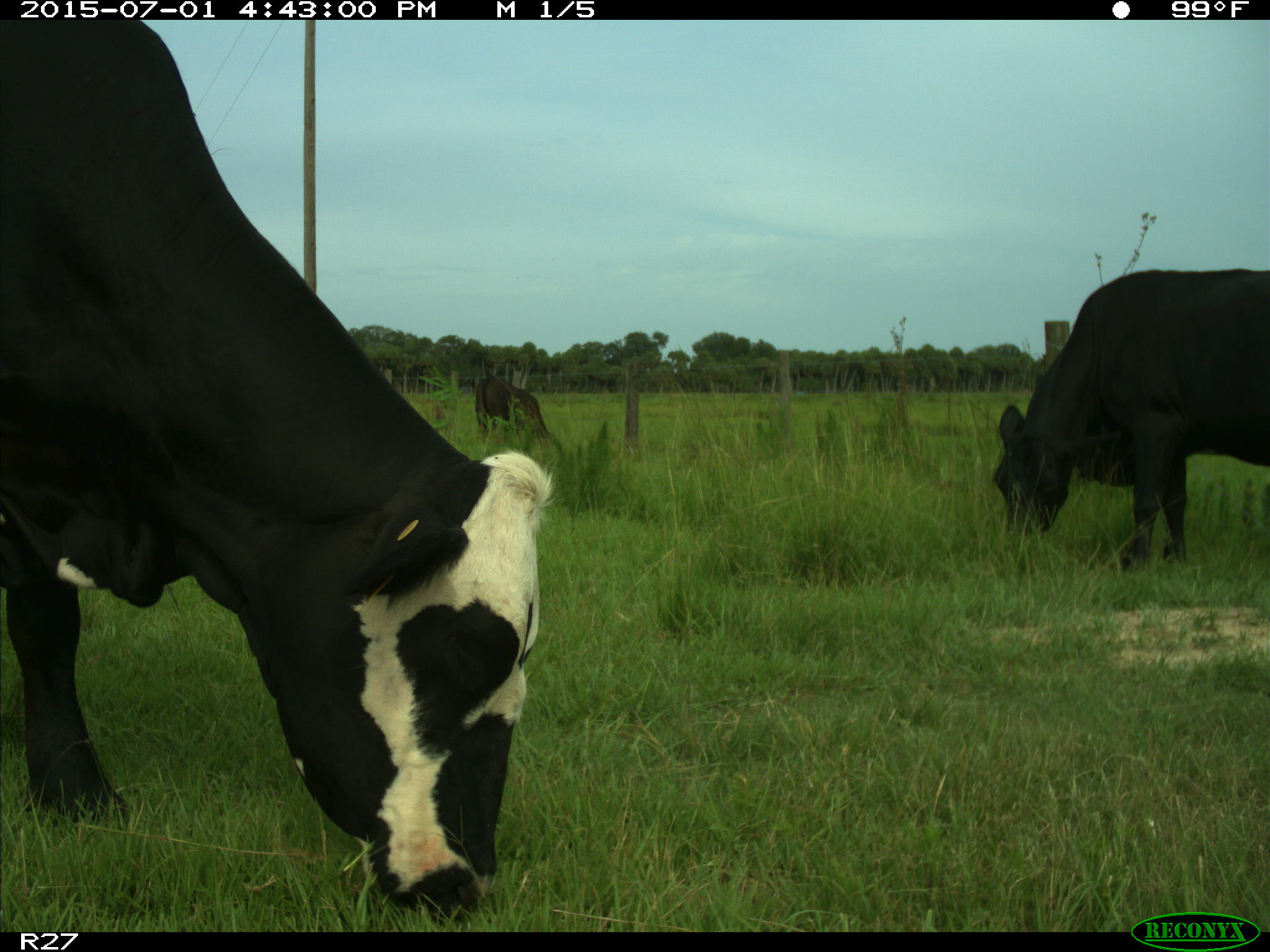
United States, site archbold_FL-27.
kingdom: Animalia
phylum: Chordata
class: Mammalia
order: Artiodactyla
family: Bovidae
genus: Bos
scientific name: Bos taurus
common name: domestic cow